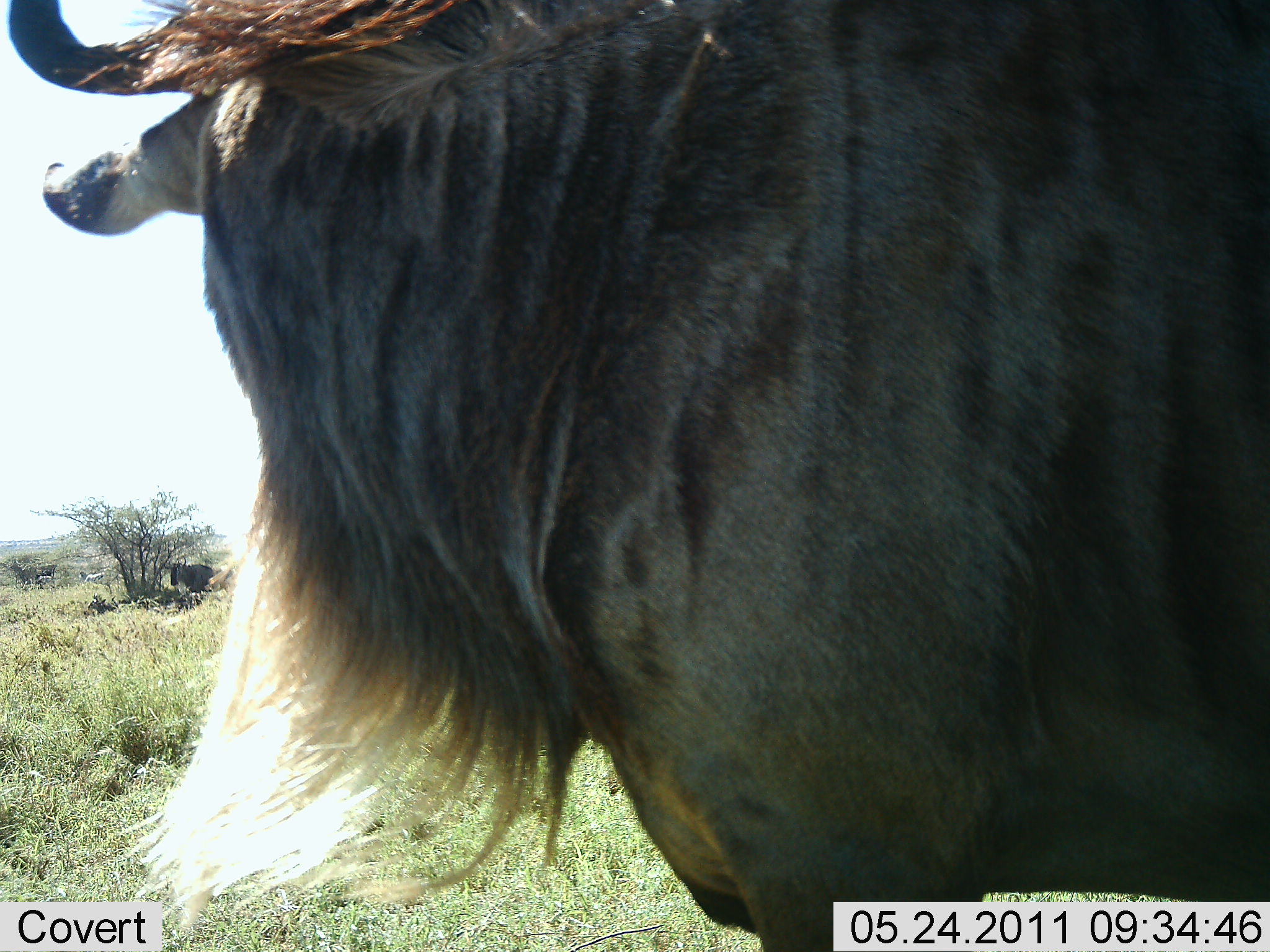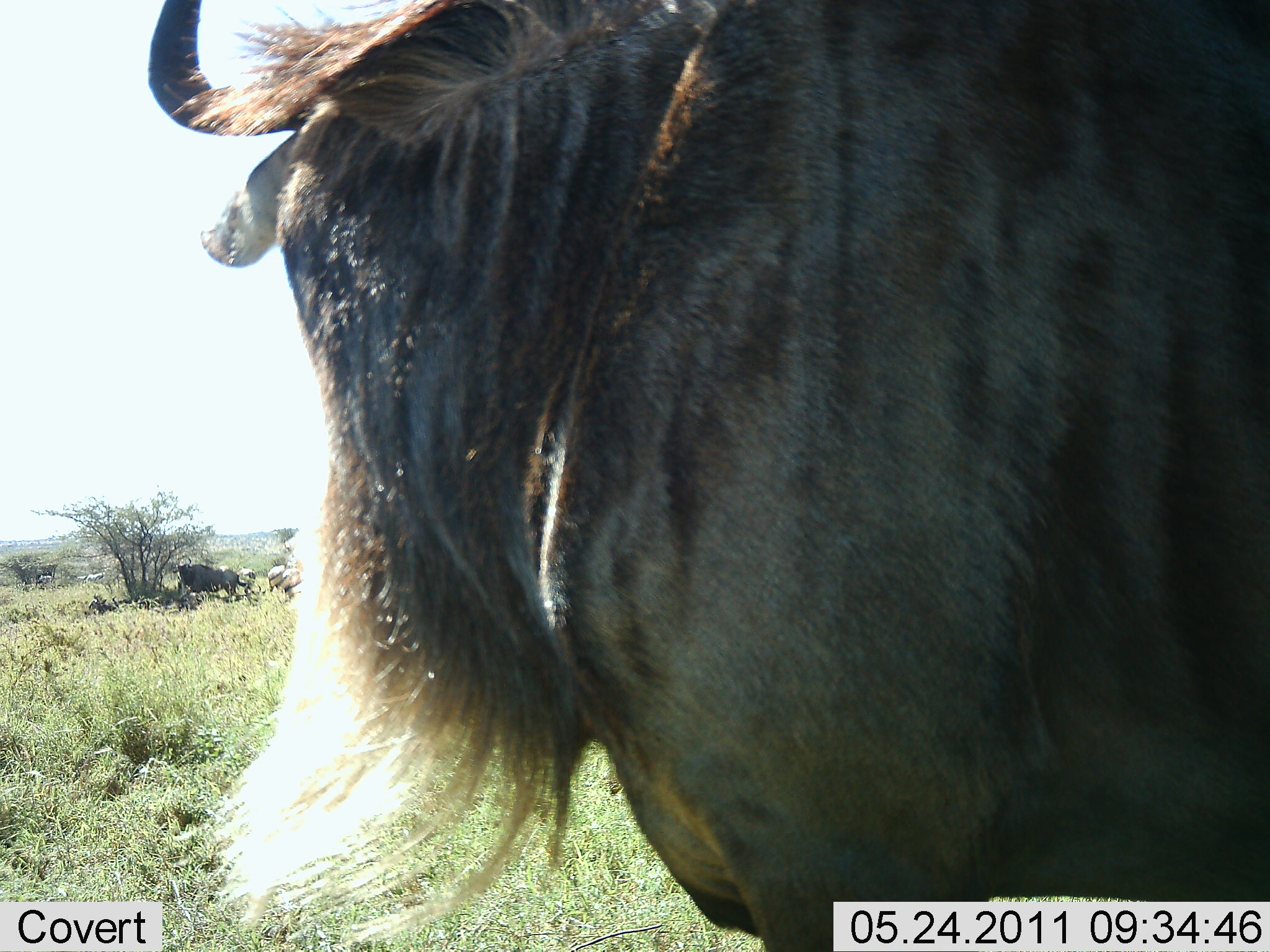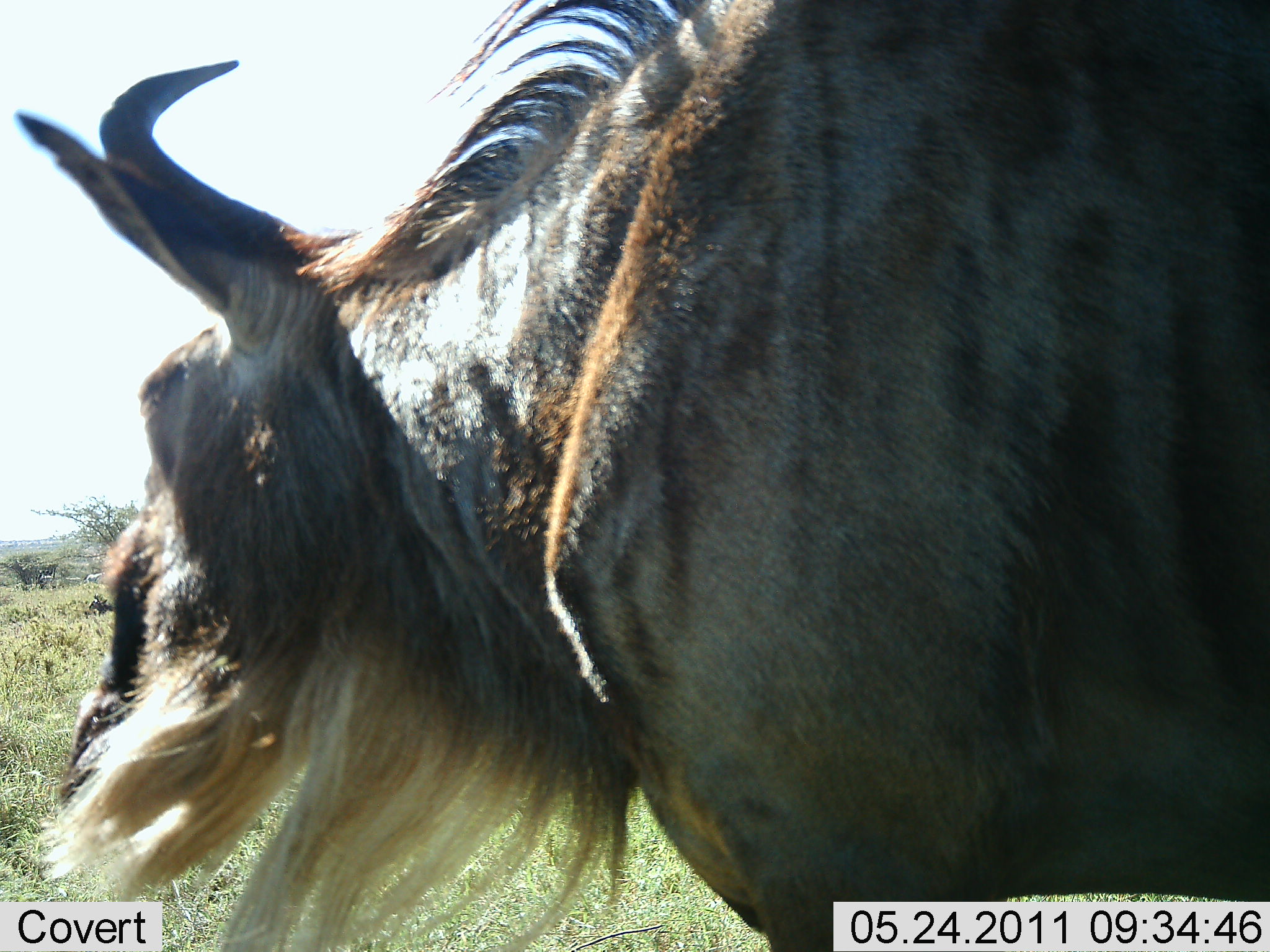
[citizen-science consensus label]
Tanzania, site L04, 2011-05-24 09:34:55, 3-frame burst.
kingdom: Animalia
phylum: Chordata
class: Mammalia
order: Artiodactyla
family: Bovidae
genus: Connochaetes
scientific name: Connochaetes taurinus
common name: blue wildebeest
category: wildebeest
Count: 1.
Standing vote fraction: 90%.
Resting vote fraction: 0%.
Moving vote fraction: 10%.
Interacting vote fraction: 0%.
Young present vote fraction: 0%.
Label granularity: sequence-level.